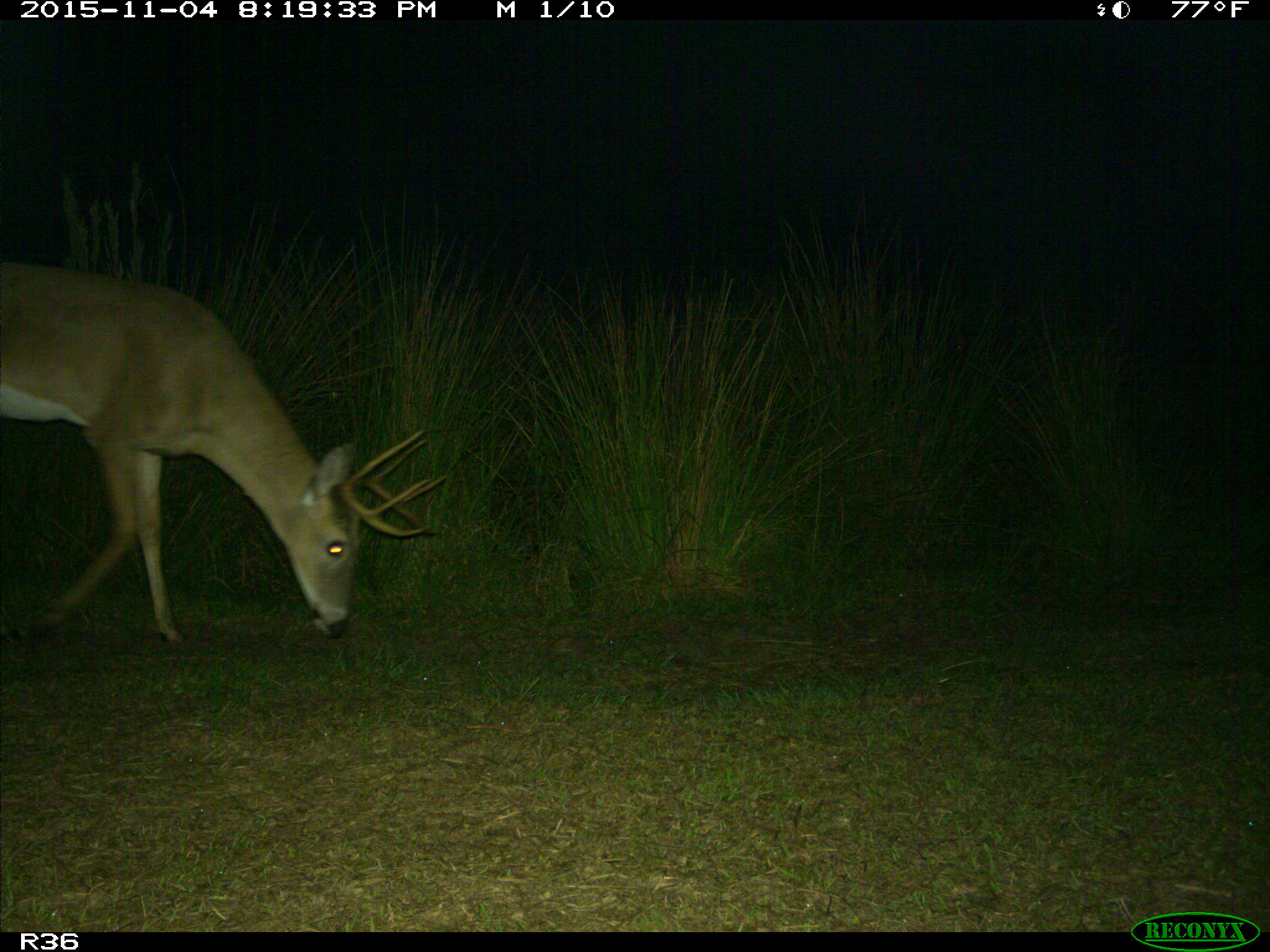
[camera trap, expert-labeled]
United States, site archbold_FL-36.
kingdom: Animalia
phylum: Chordata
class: Mammalia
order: Artiodactyla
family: Cervidae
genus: Odocoileus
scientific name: Odocoileus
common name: deer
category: unidentified deer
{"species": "unidentified deer (deer) (Odocoileus)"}